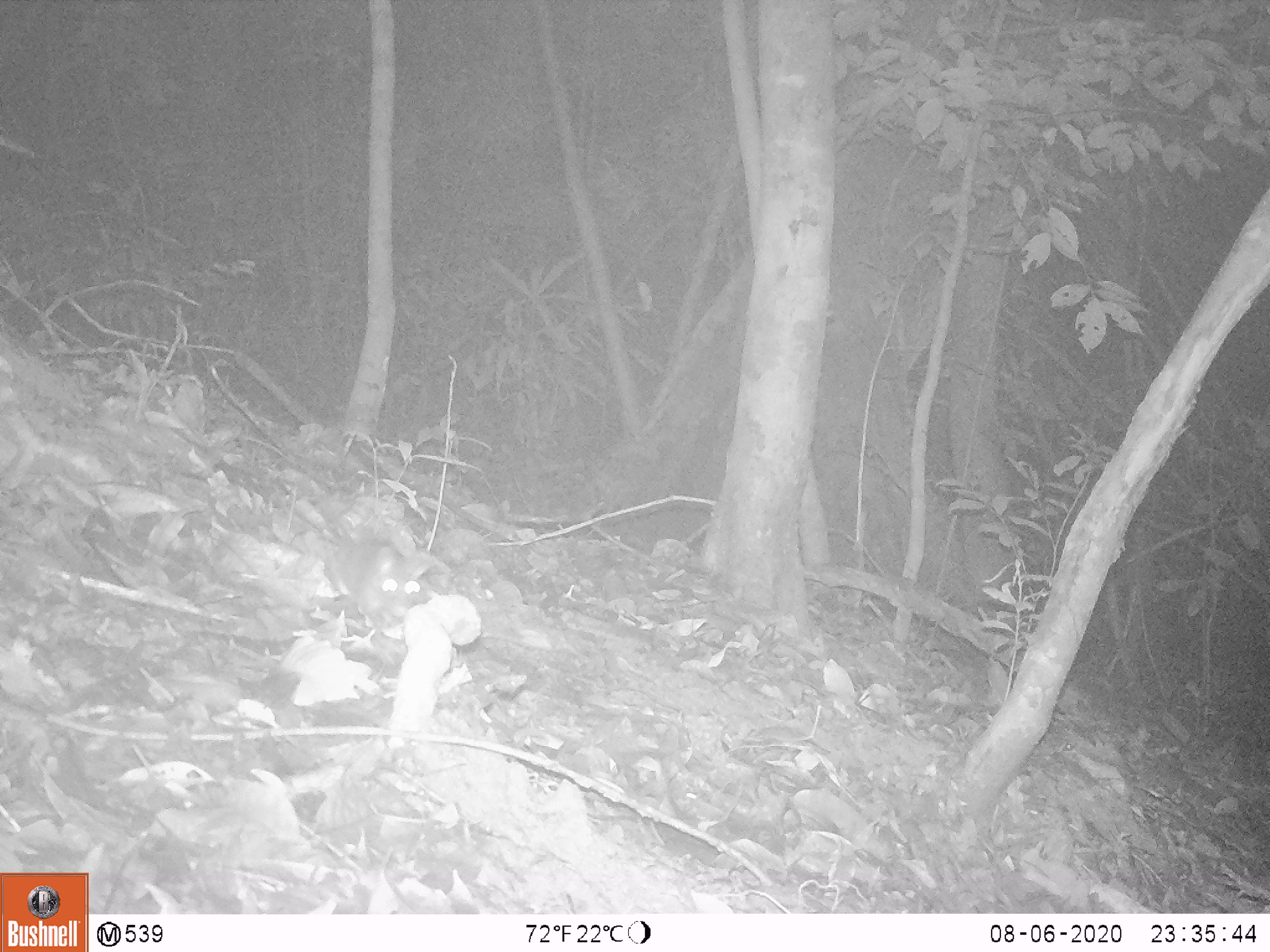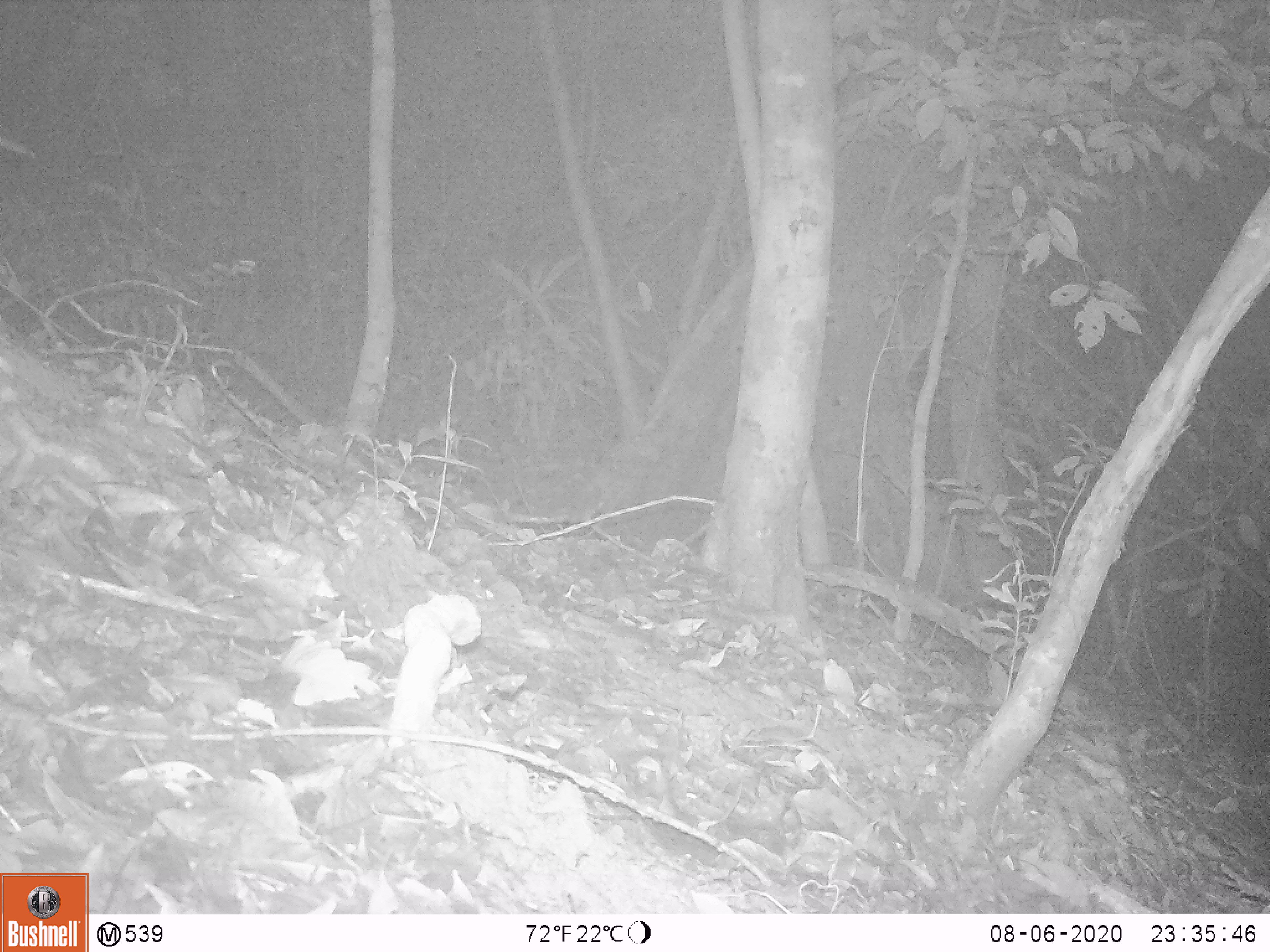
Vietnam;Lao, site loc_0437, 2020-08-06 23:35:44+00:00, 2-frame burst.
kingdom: Animalia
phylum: Chordata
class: Mammalia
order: Rodentia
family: Muridae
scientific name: Muridae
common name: old-world mice and rats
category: unidentified murid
Unidentified murid (old-world mice and rats) (Muridae). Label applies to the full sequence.